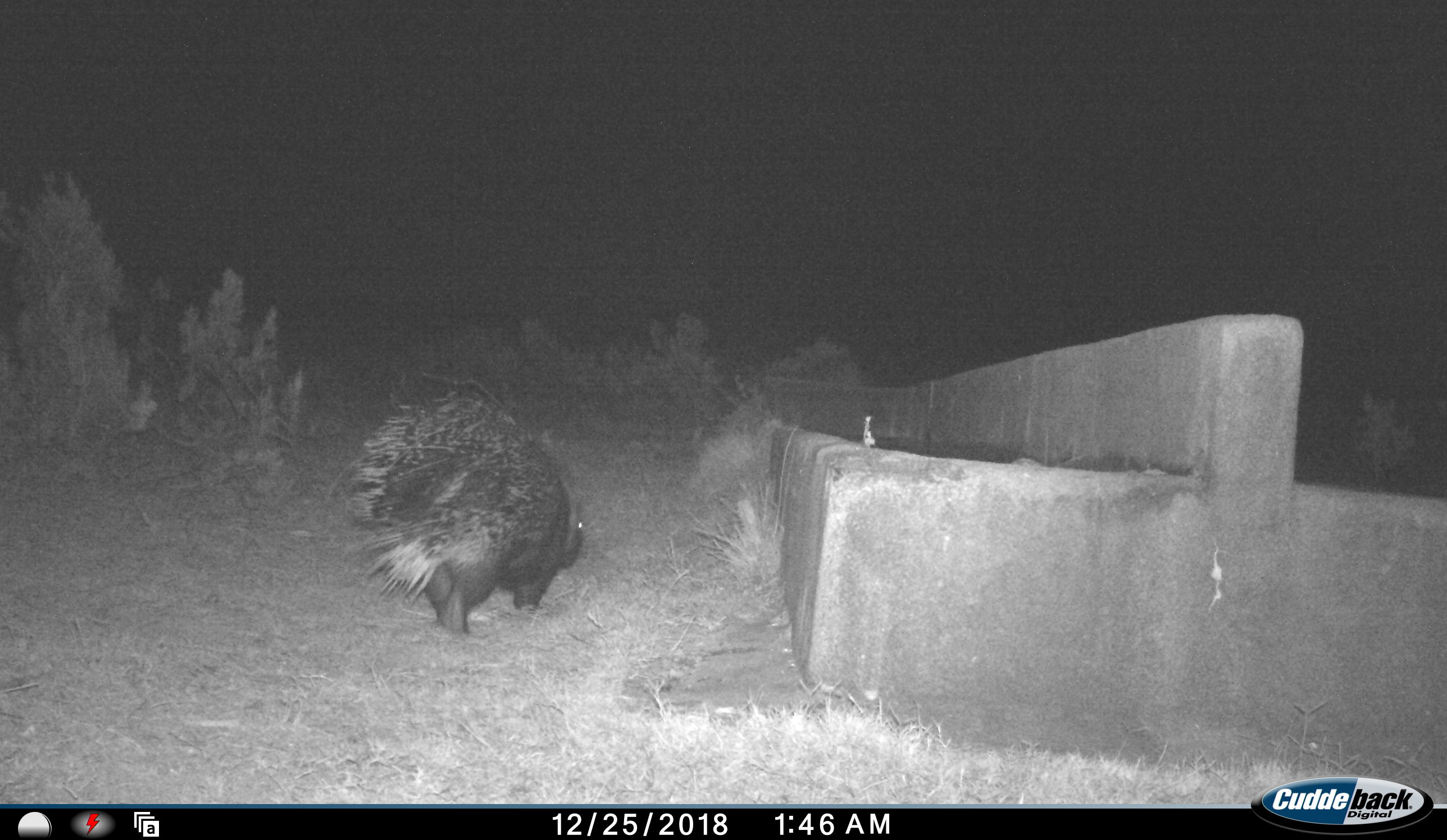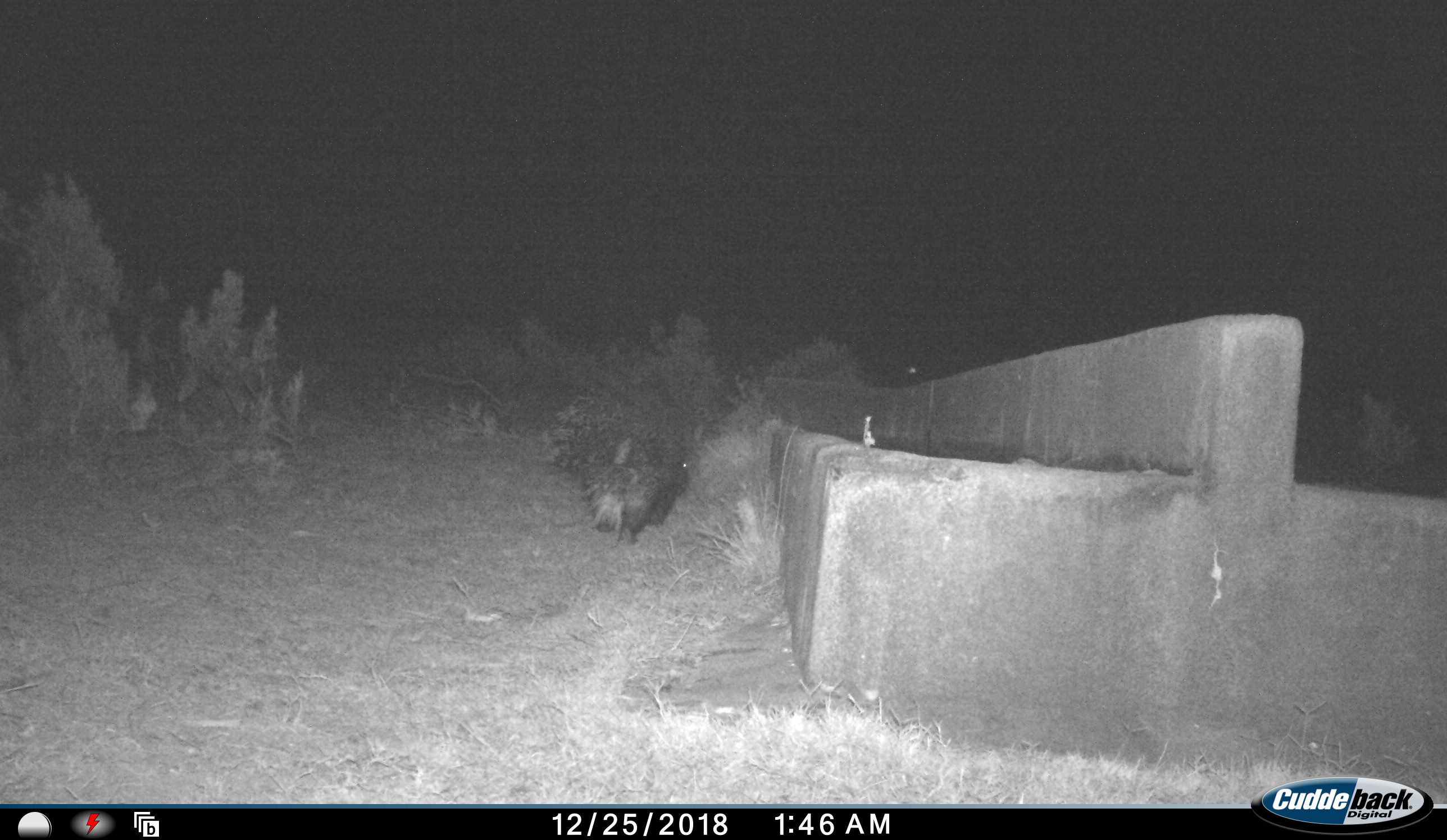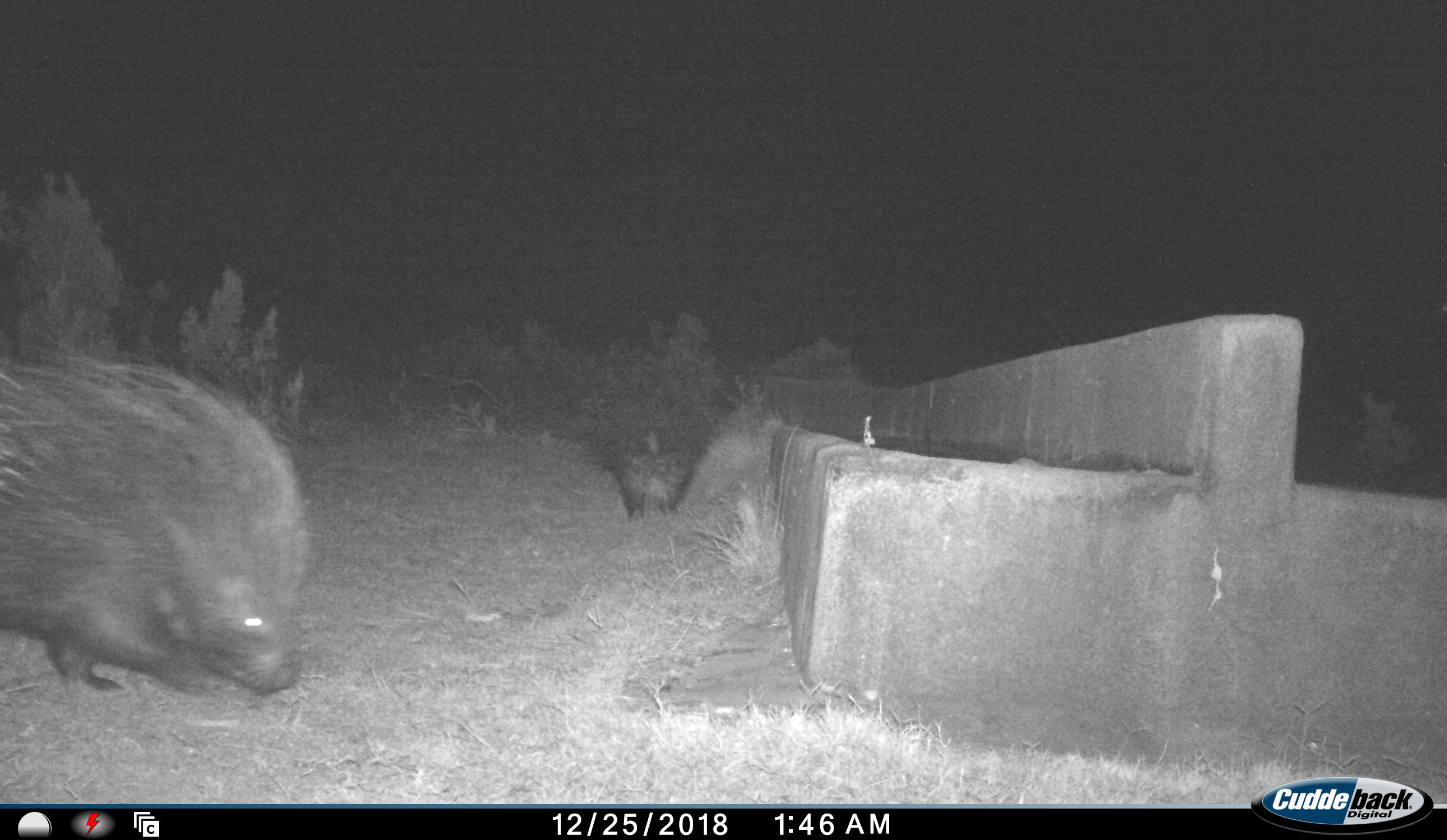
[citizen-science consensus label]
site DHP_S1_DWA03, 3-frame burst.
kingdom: Animalia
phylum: Chordata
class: Mammalia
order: Rodentia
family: Hystricidae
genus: Hystrix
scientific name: Hystrix cristata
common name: crested porcupine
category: porcupine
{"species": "porcupine (crested porcupine) (Hystrix cristata)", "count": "2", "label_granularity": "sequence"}